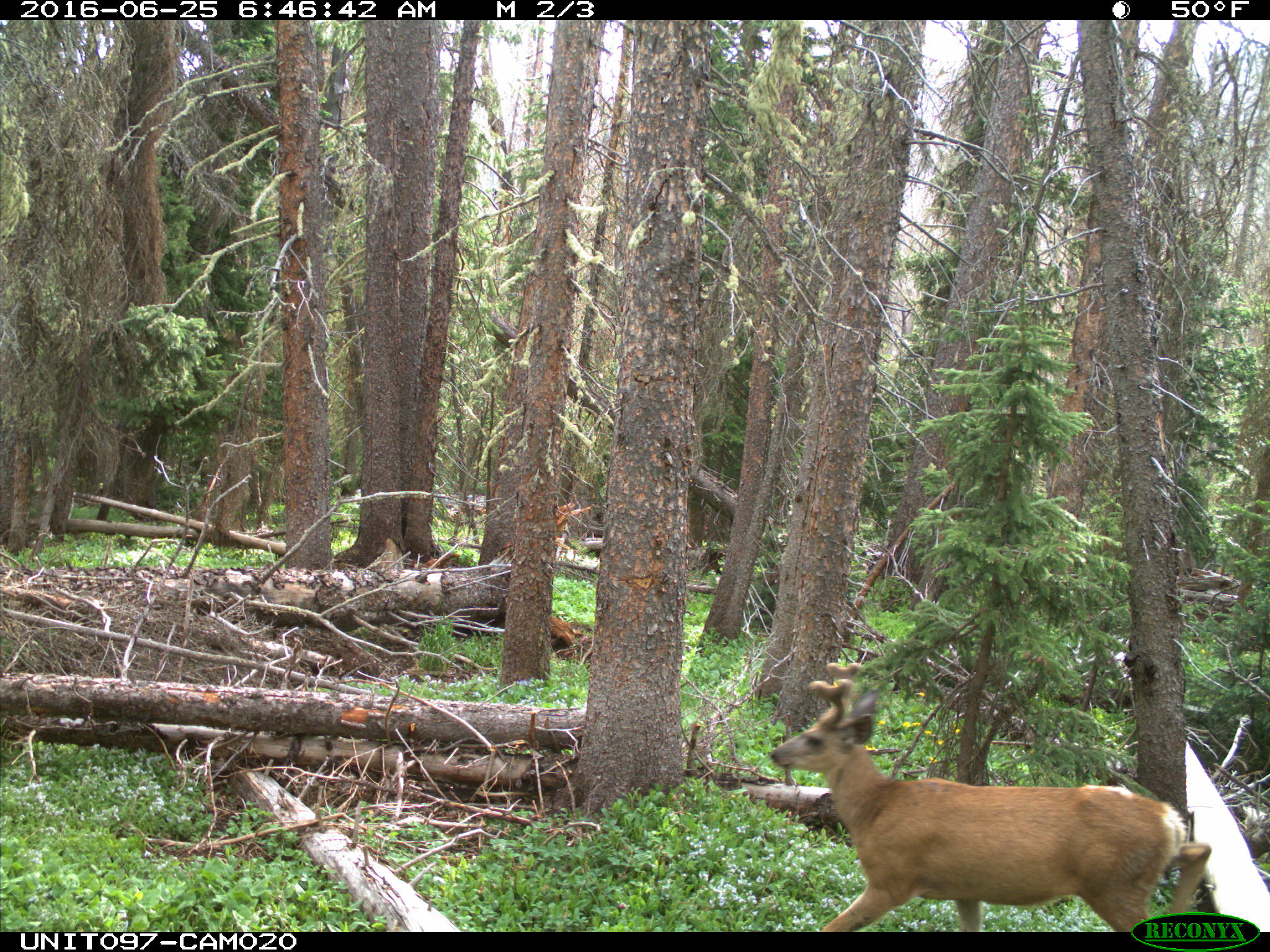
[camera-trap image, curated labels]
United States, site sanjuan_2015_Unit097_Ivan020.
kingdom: Animalia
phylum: Chordata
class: Mammalia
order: Artiodactyla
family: Cervidae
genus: Odocoileus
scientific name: Odocoileus hemionus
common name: mule deer